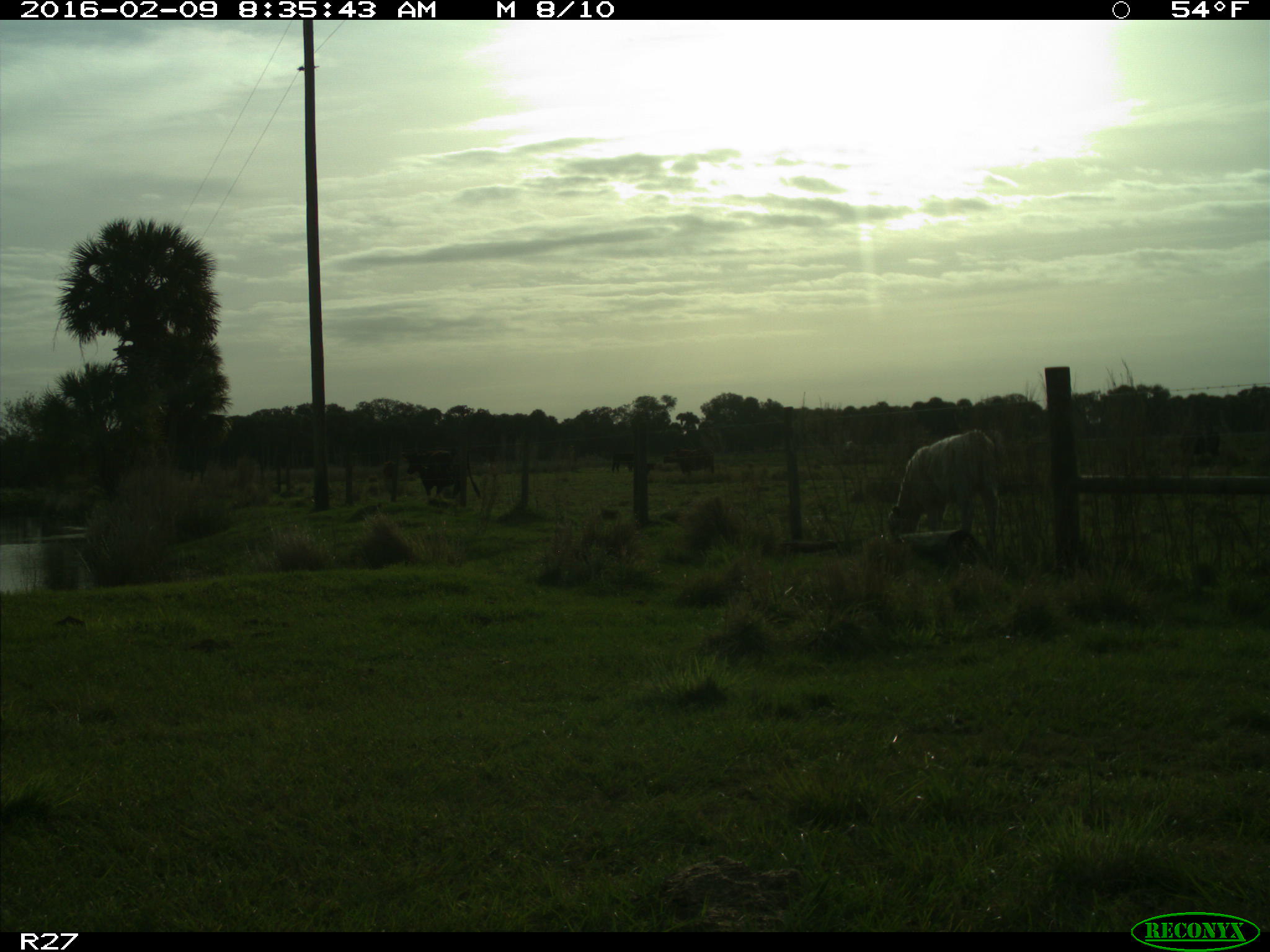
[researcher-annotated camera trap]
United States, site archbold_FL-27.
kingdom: Animalia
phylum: Chordata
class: Mammalia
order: Artiodactyla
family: Bovidae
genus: Bos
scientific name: Bos taurus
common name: domestic cow